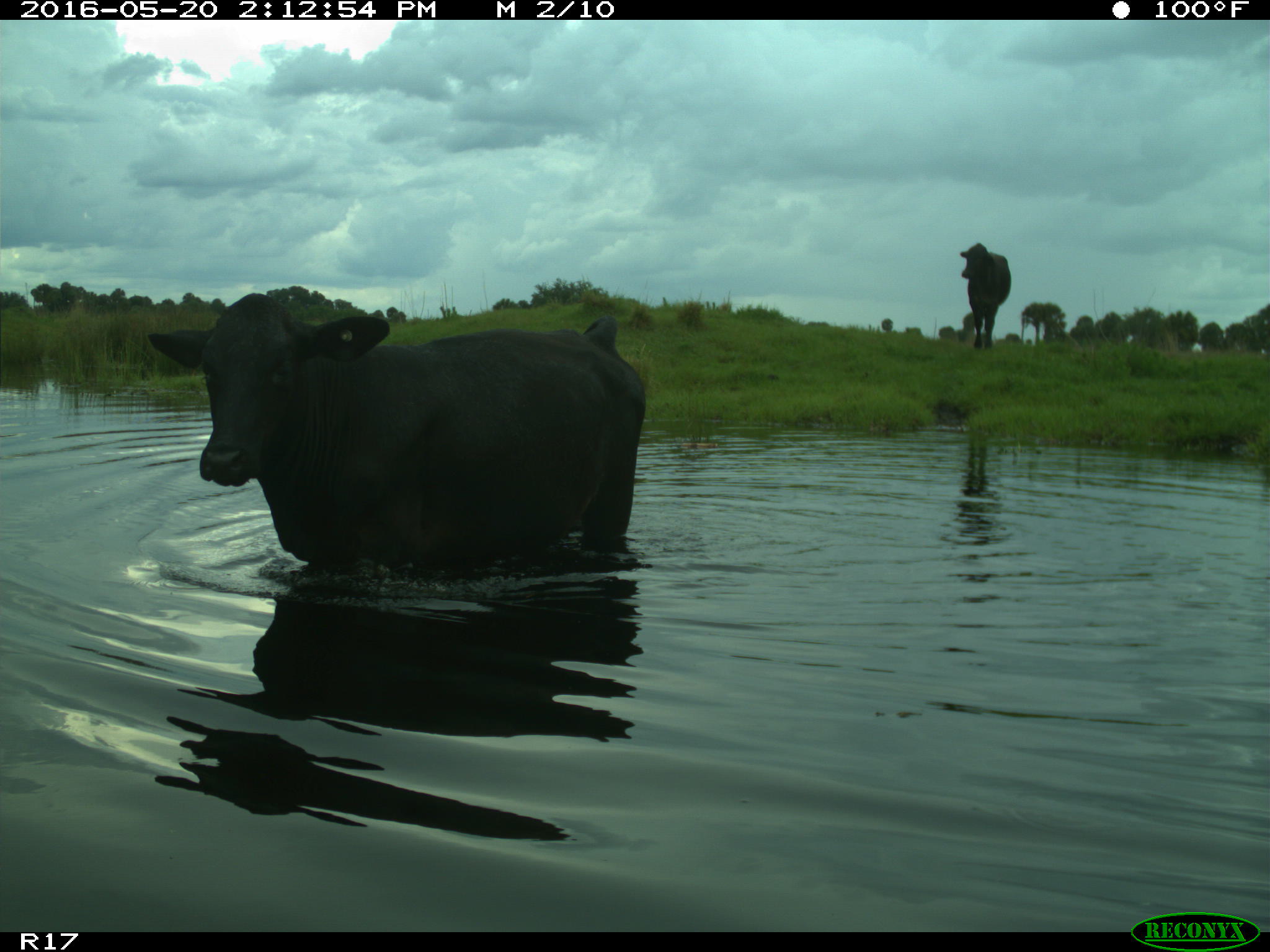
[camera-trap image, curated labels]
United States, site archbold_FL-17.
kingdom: Animalia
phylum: Chordata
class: Mammalia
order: Artiodactyla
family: Bovidae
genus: Bos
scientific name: Bos taurus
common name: domestic cow